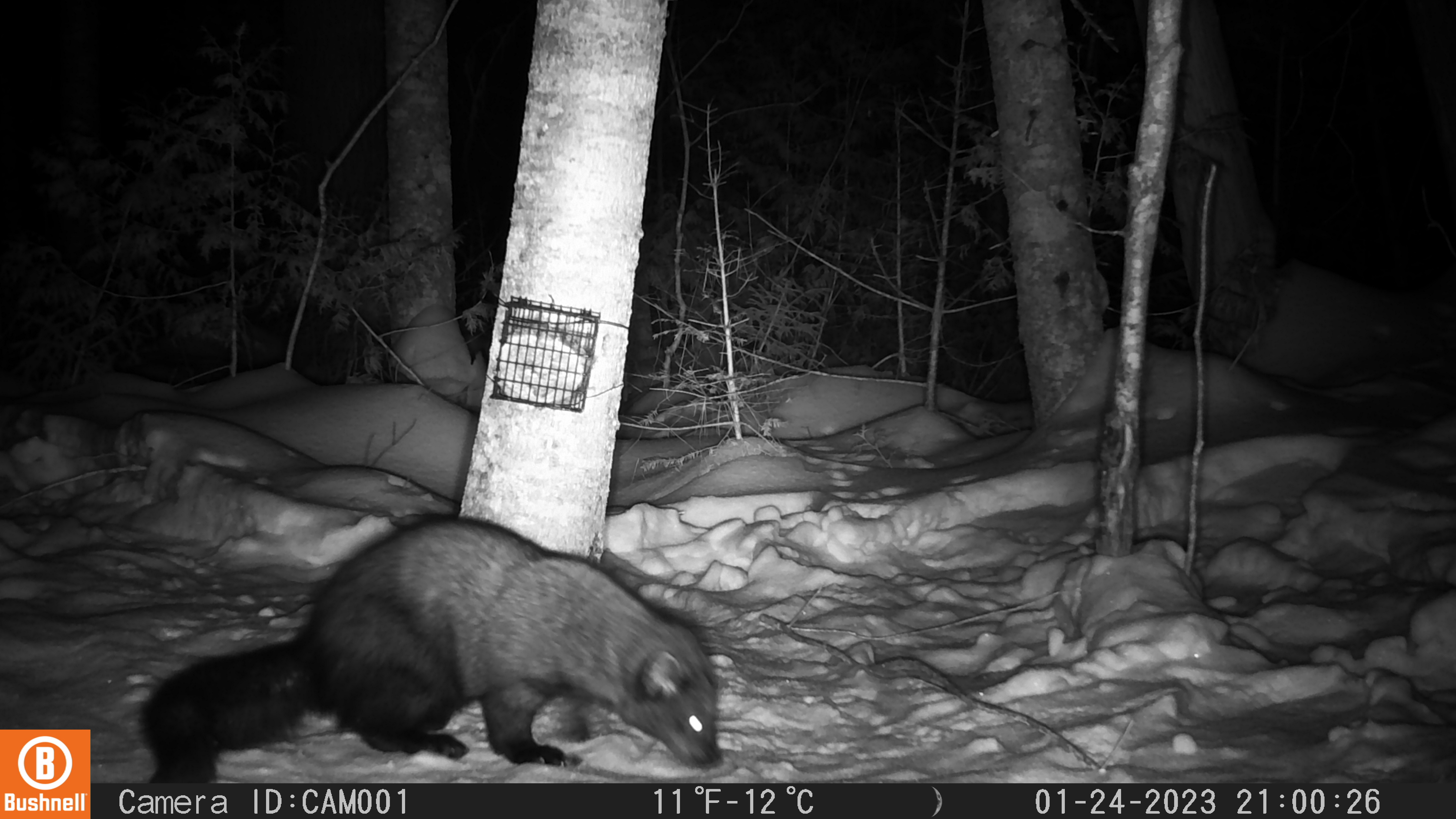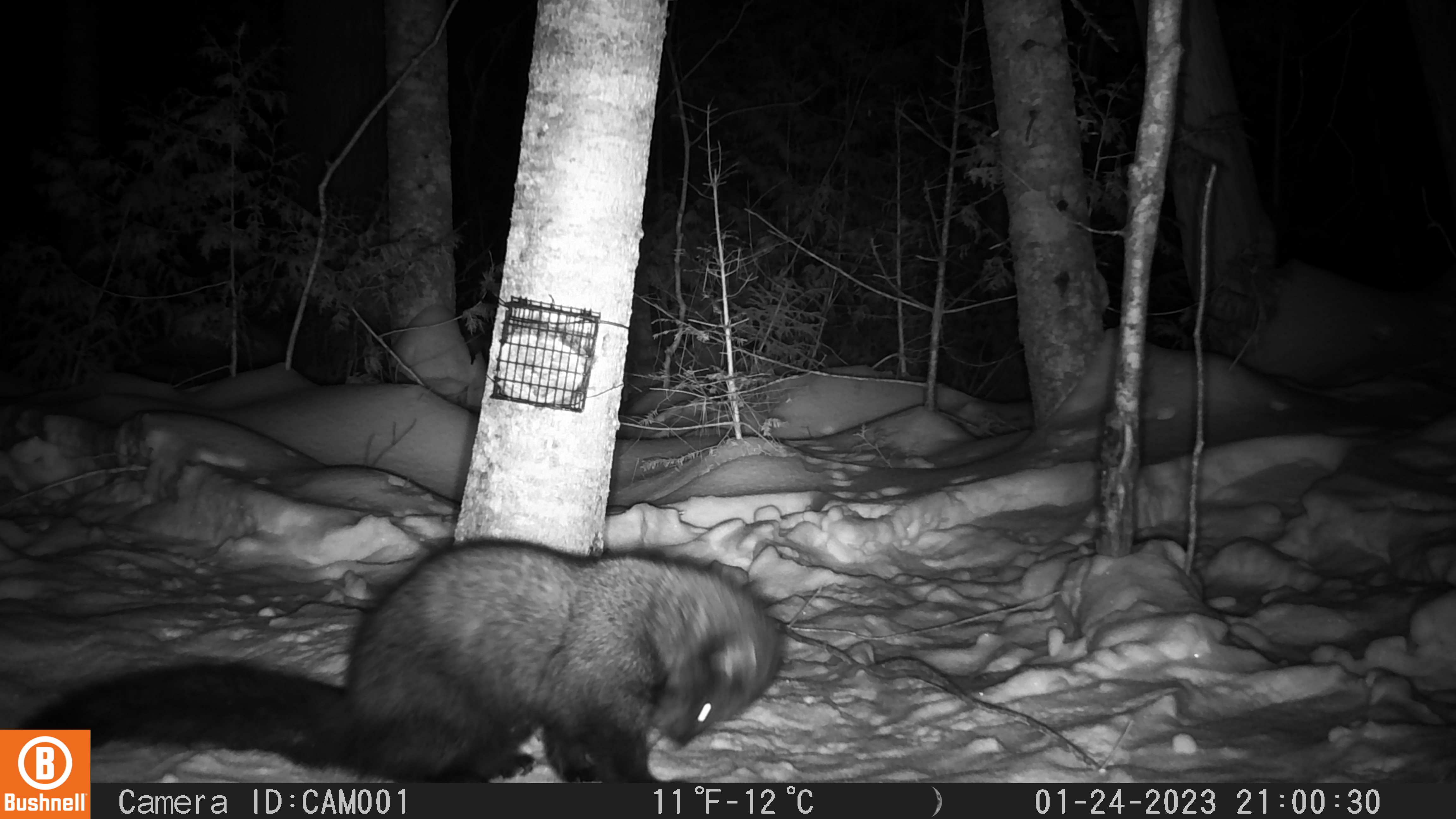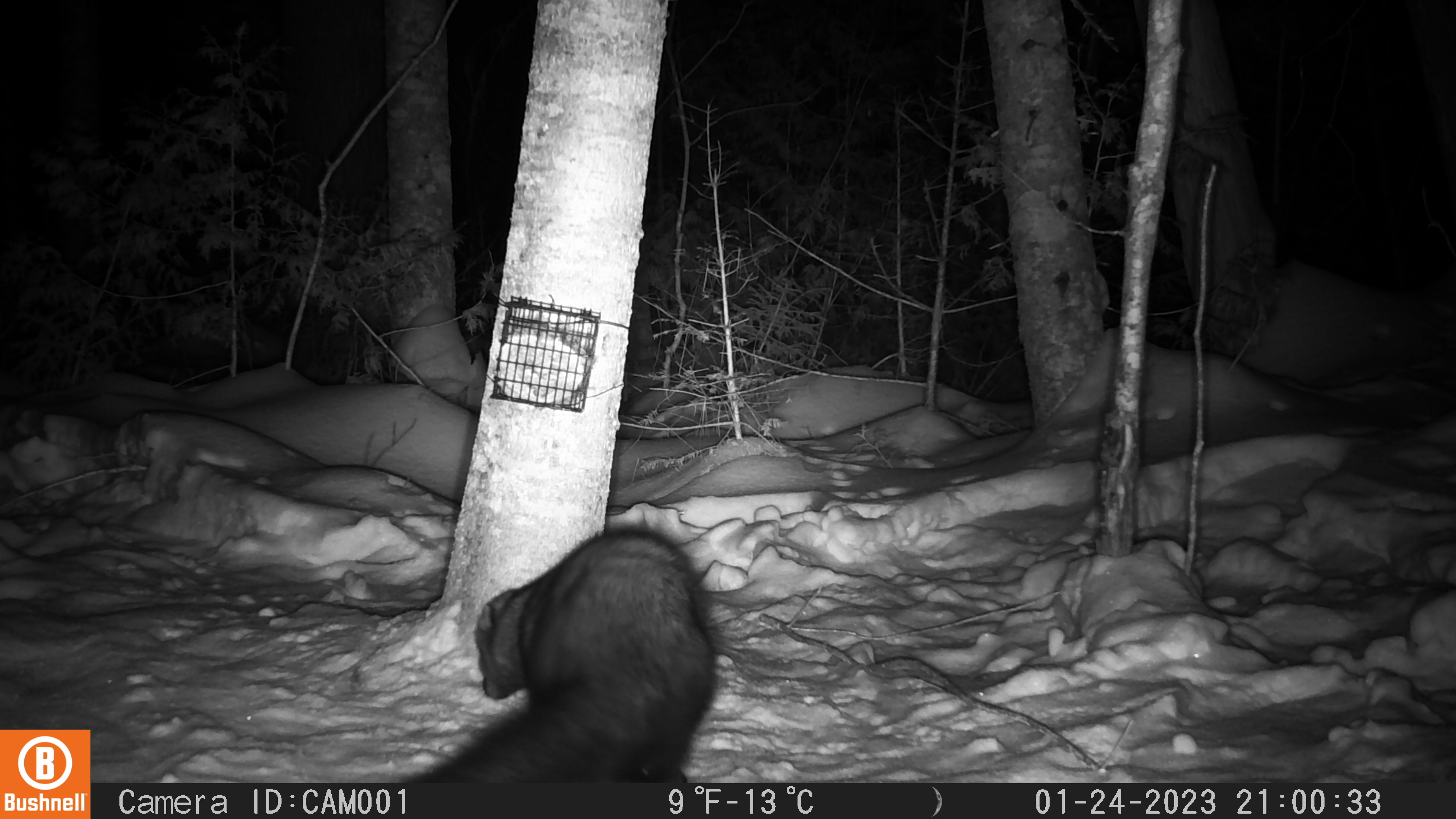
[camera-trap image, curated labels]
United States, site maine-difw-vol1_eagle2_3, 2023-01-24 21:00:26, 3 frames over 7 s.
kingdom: Animalia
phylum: Chordata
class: Mammalia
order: Carnivora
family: Mustelidae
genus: Pekania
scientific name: Pekania pennanti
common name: fisher